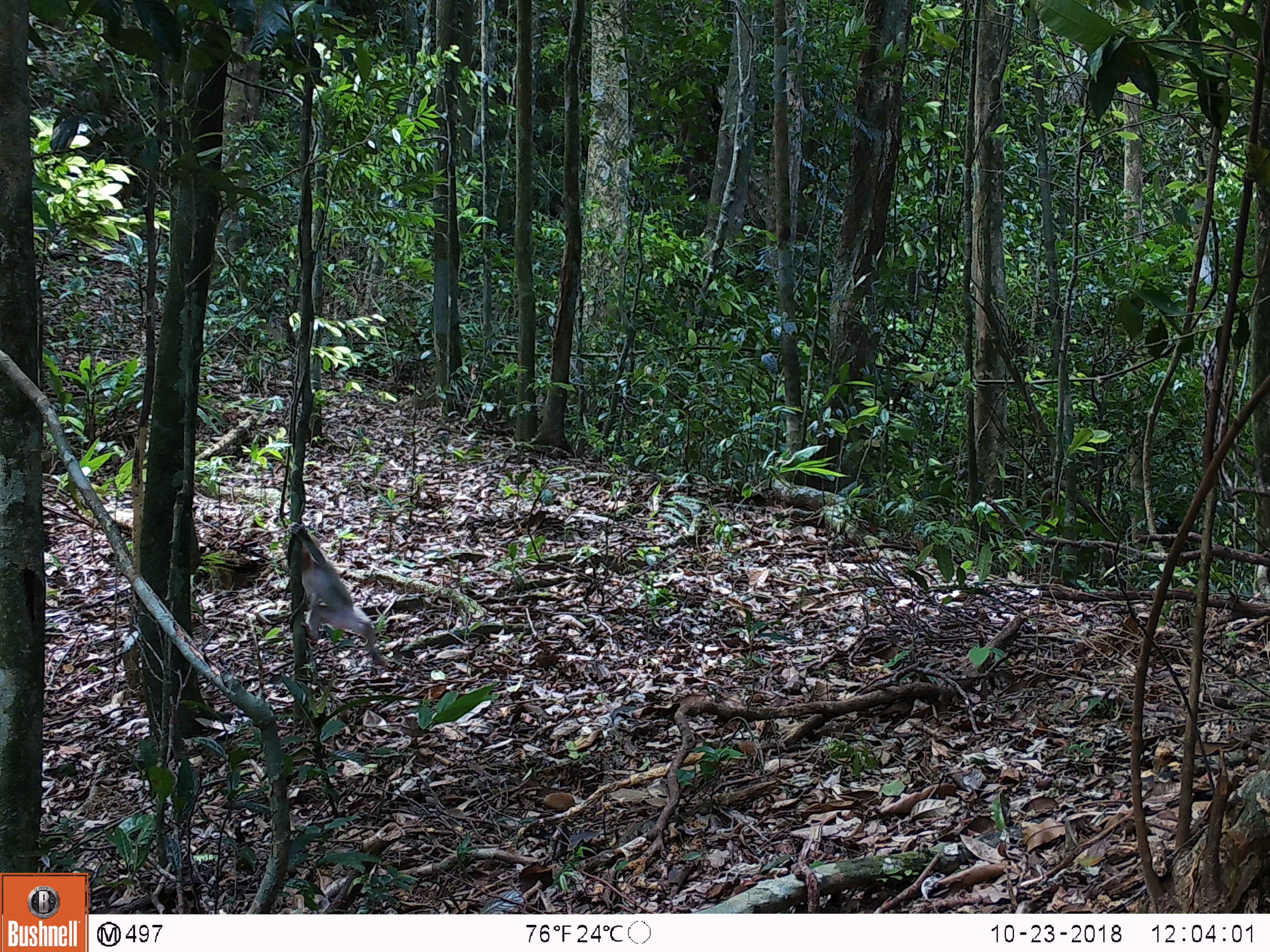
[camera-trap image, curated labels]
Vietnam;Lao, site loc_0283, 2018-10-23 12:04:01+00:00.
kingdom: Animalia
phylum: Chordata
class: Mammalia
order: Primates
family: Cercopithecidae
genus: Macaca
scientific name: Macaca nemestrina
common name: pig-tailed macaque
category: pig tailed macaque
Pig tailed macaque (pig-tailed macaque) (Macaca nemestrina). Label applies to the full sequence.